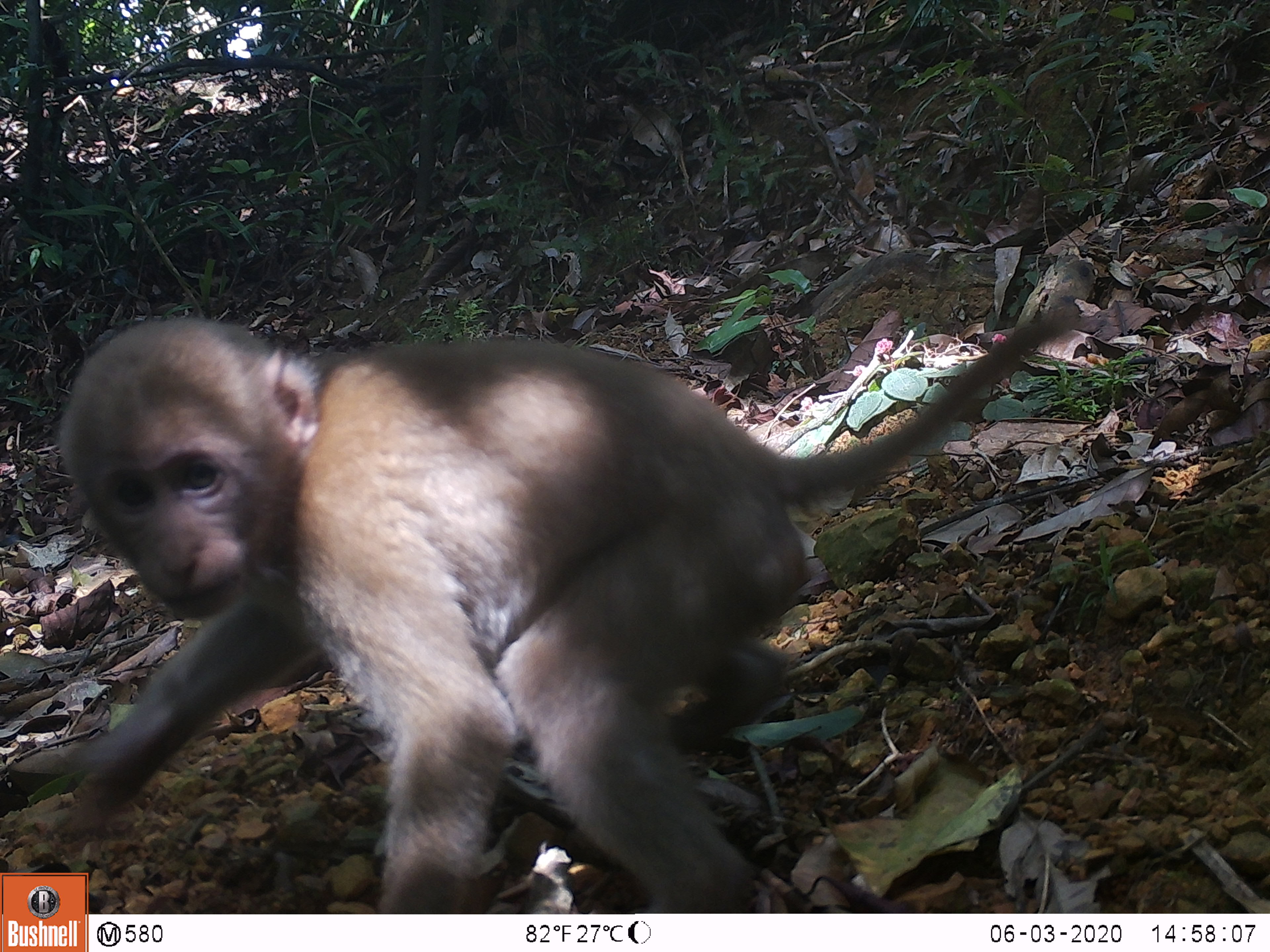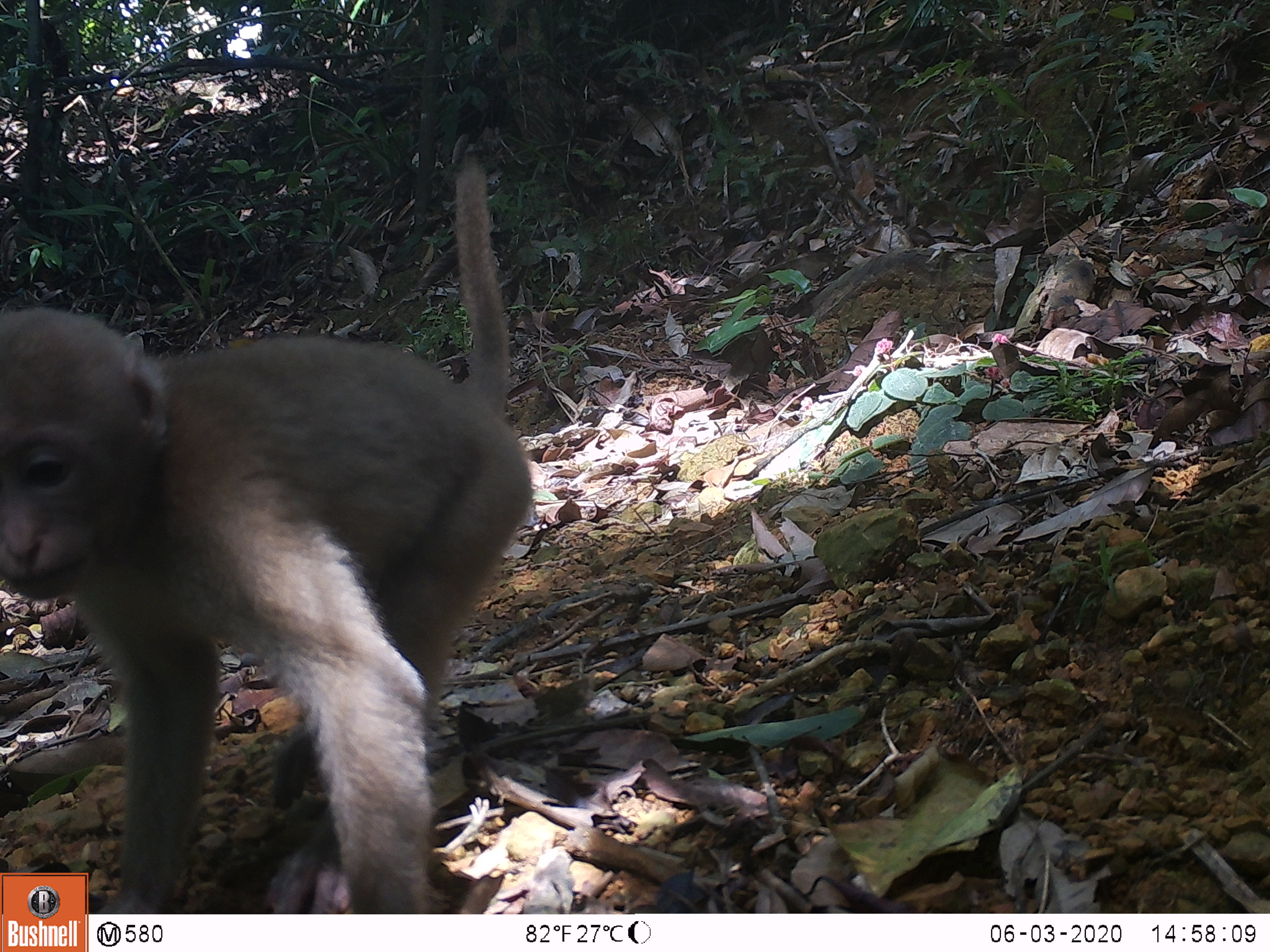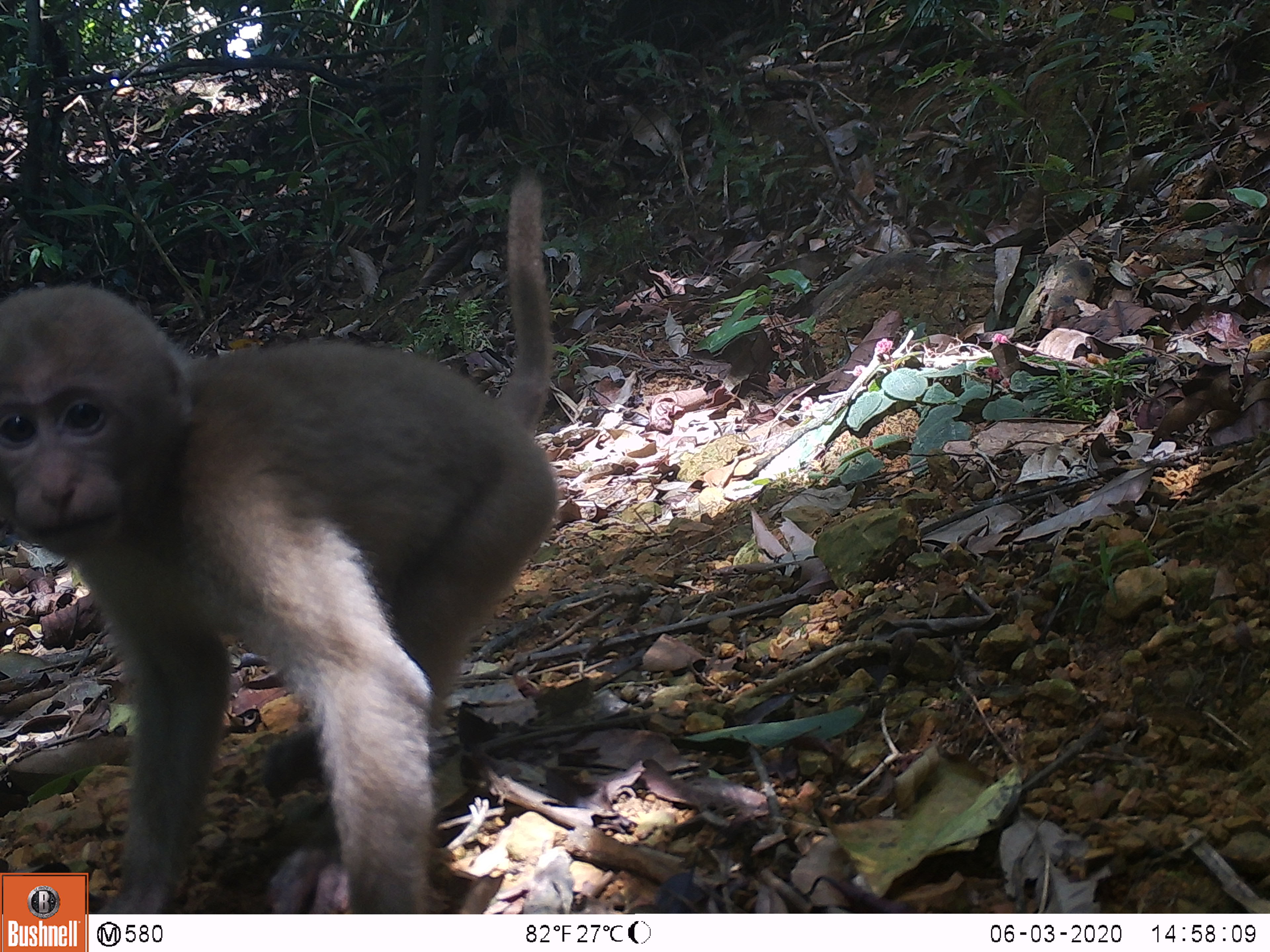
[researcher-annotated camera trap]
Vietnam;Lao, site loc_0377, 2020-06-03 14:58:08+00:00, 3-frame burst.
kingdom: Animalia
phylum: Chordata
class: Mammalia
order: Primates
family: Cercopithecidae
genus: Macaca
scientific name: Macaca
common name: macaques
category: assam or rhesus macaque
Assam or rhesus macaque (macaques) (Macaca). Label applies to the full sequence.